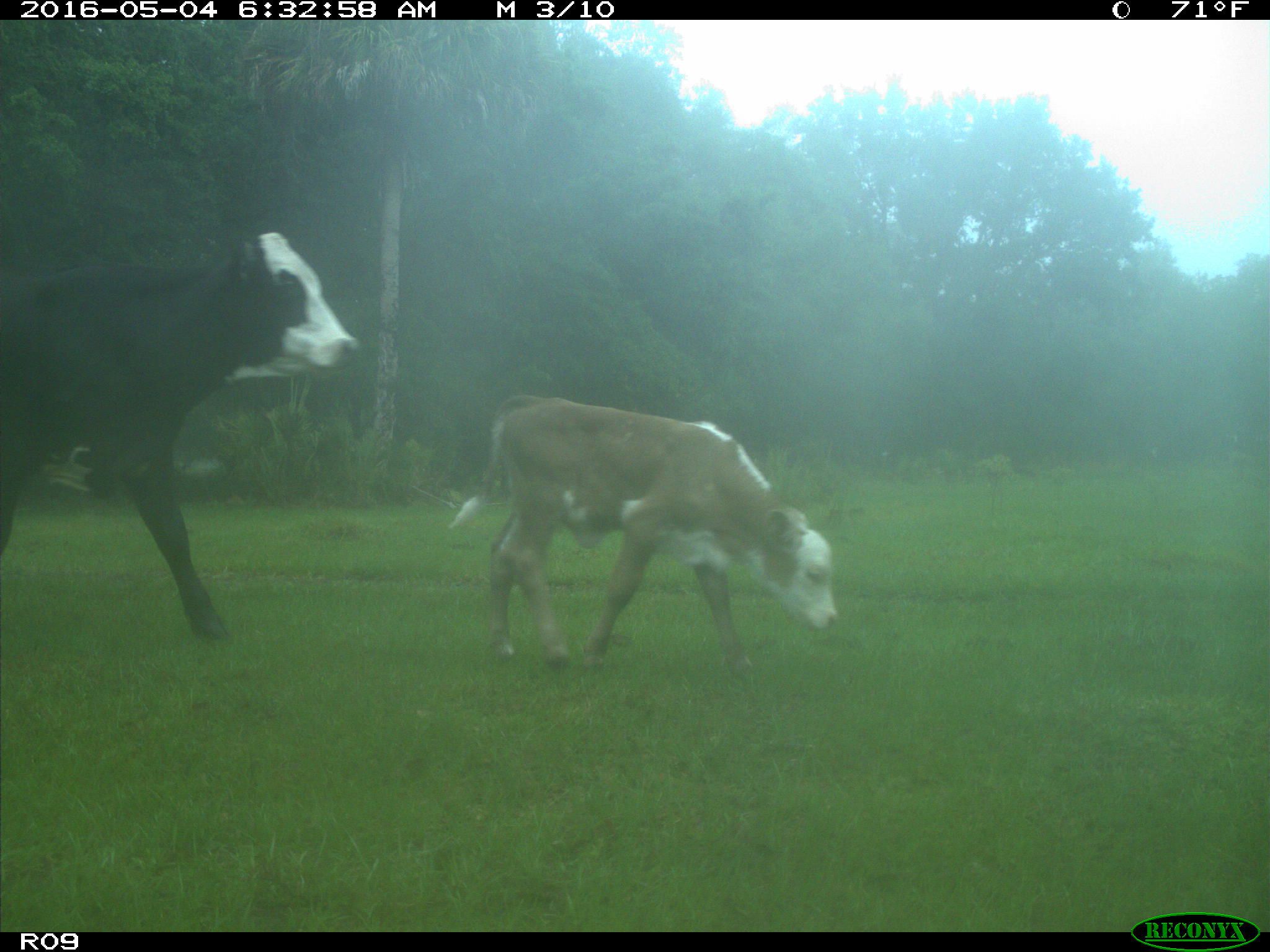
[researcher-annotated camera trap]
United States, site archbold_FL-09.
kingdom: Animalia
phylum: Chordata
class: Mammalia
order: Artiodactyla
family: Bovidae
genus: Bos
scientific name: Bos taurus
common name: domestic cow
Bos taurus (domestic cow).